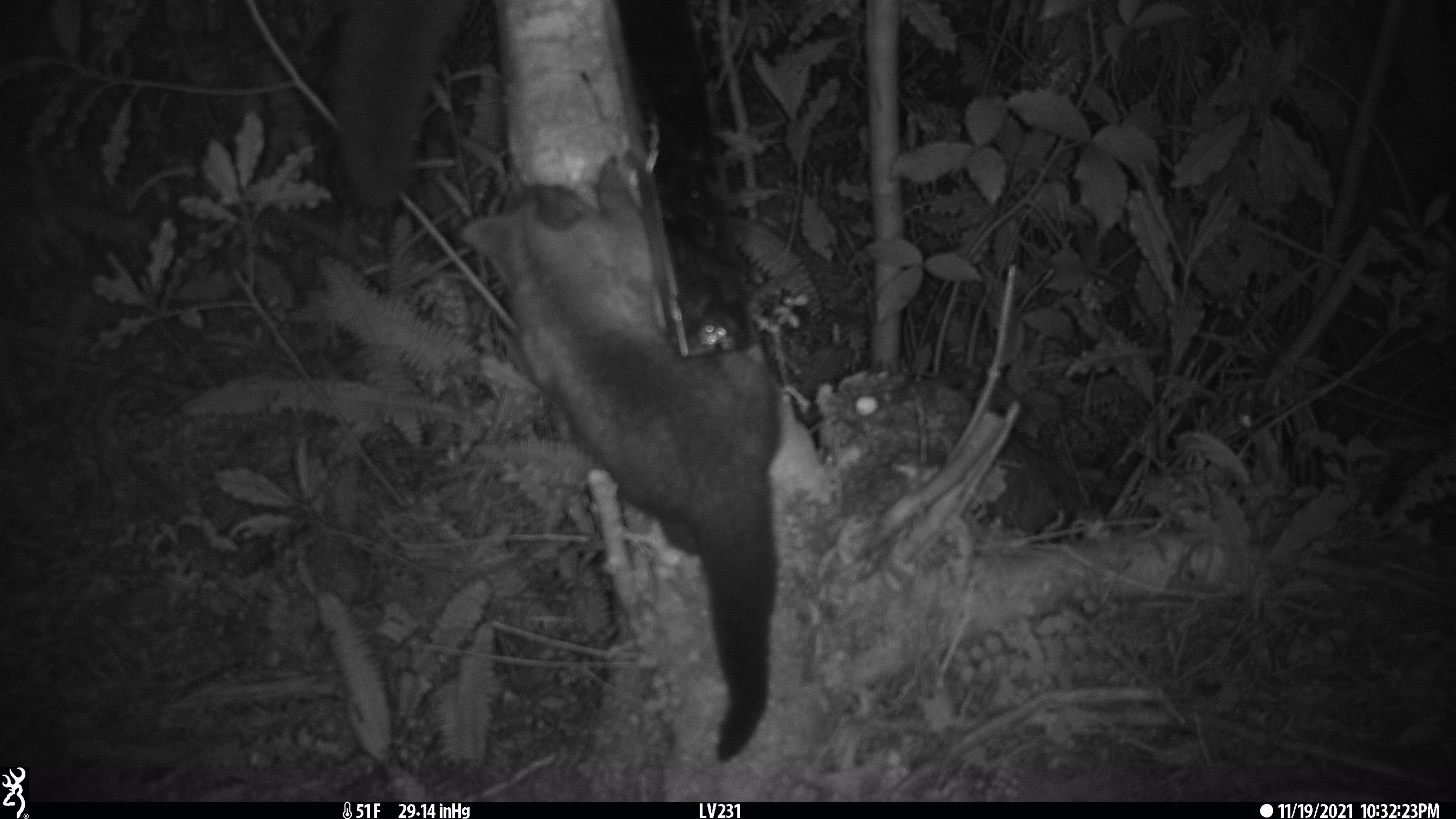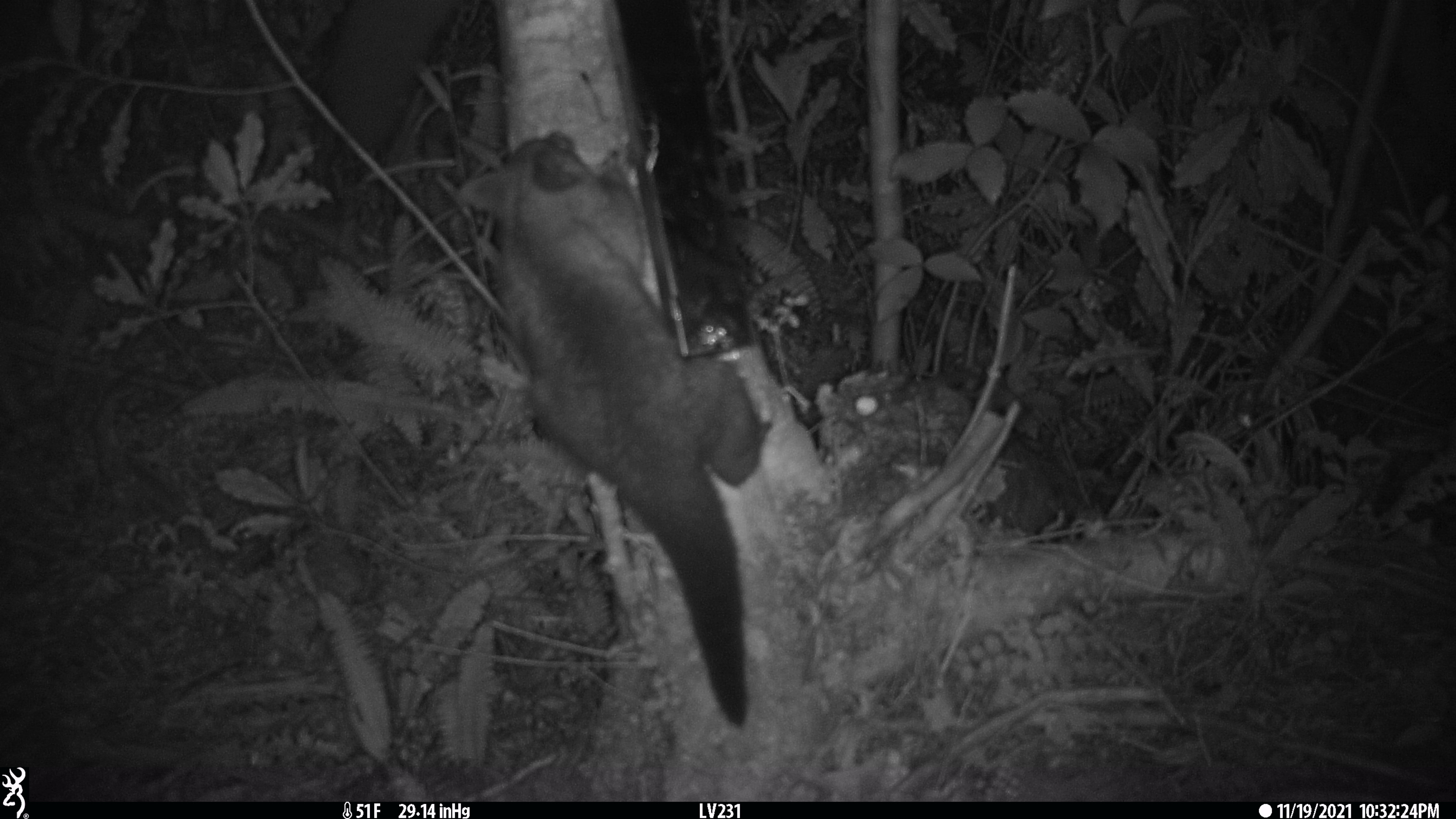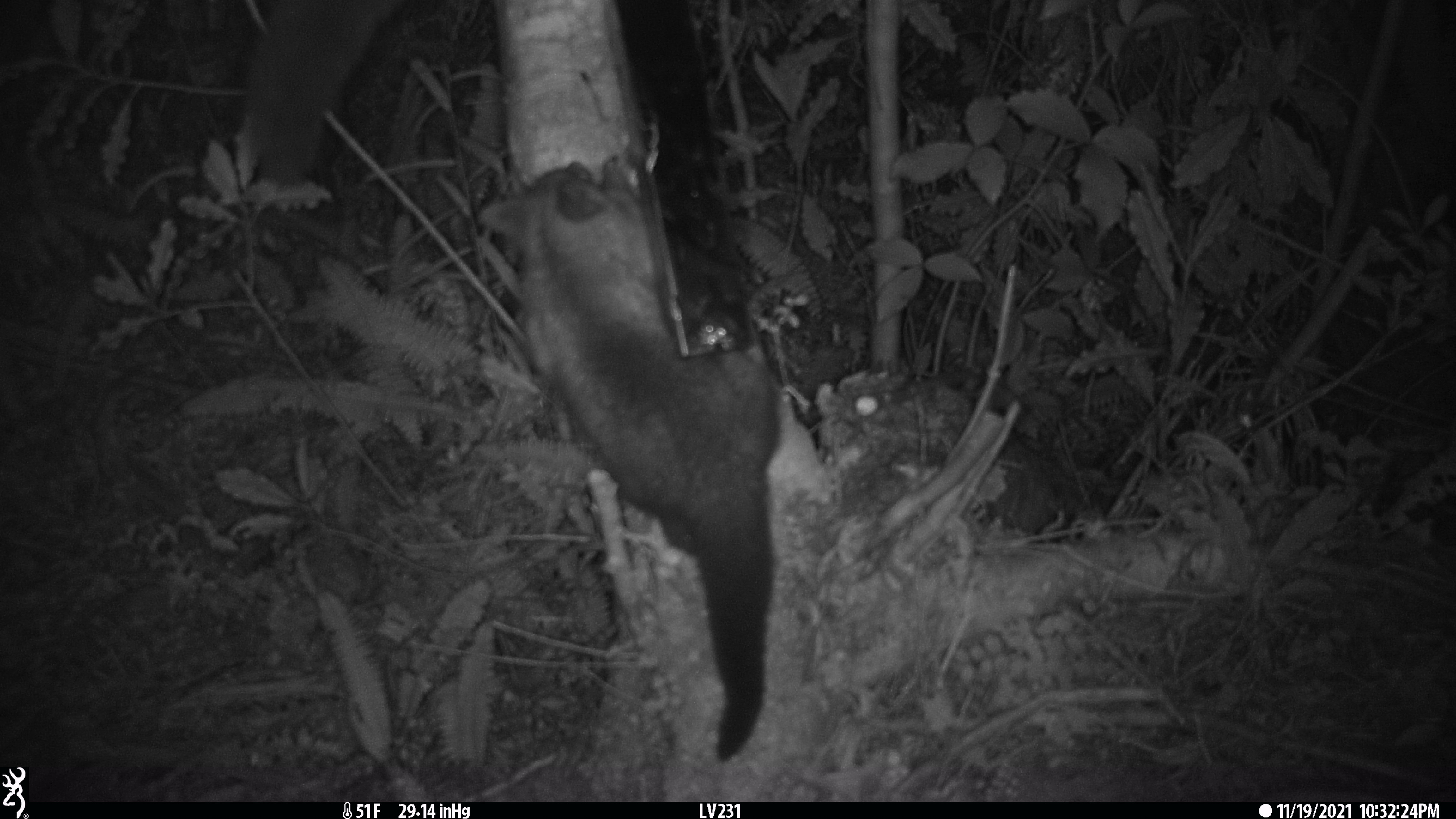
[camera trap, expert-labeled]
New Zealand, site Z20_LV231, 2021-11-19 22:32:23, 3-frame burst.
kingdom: Animalia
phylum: Chordata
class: Mammalia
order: Diprotodontia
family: Phalangeridae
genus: Trichosurus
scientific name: Trichosurus vulpecula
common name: common brushtail possum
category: possum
Possum (common brushtail possum) (Trichosurus vulpecula).